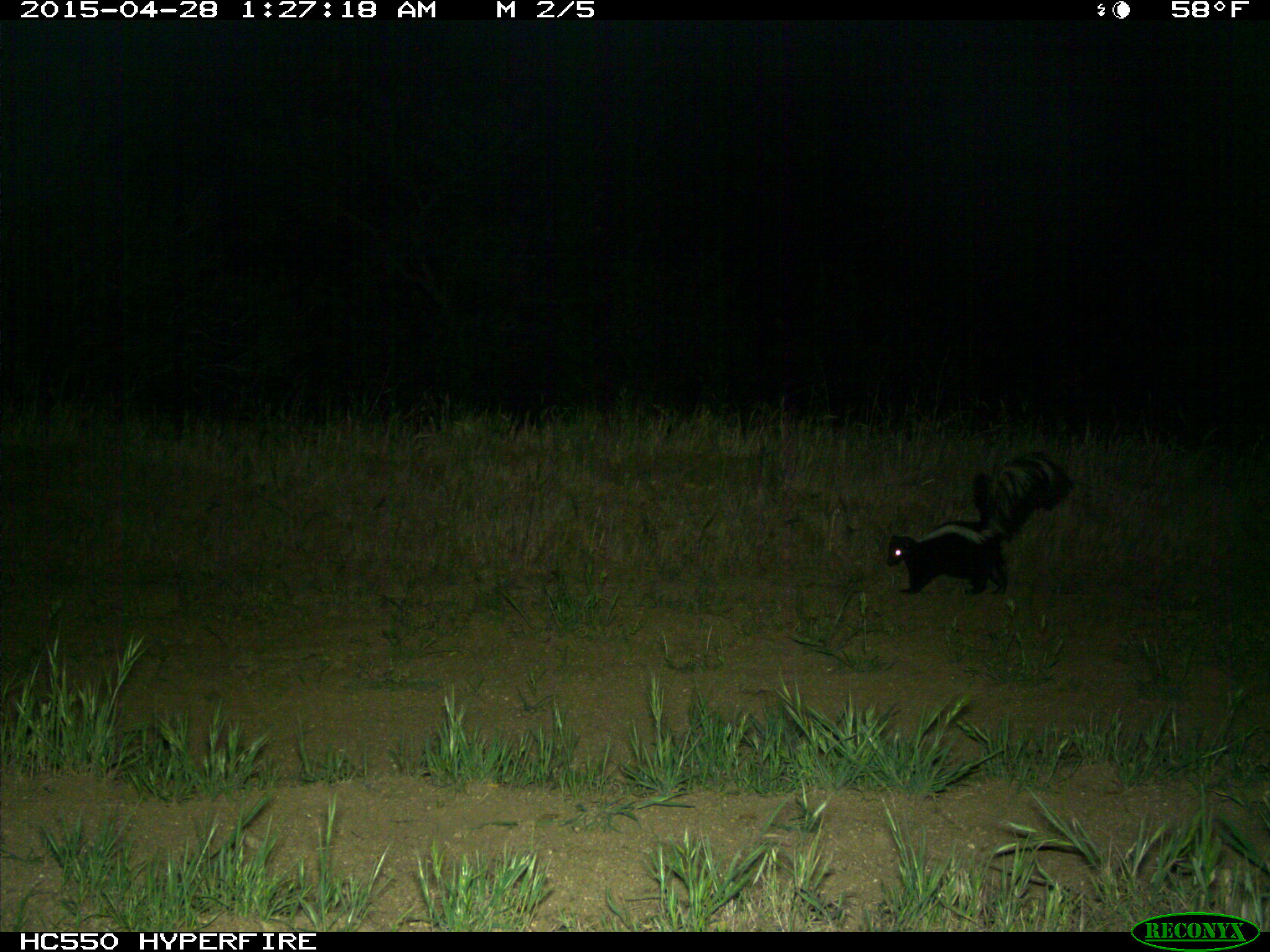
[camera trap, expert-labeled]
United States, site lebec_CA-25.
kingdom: Animalia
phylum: Chordata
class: Mammalia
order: Carnivora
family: Mephitidae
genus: Mephitis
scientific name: Mephitis mephitis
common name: striped skunk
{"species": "Mephitis mephitis (striped skunk)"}